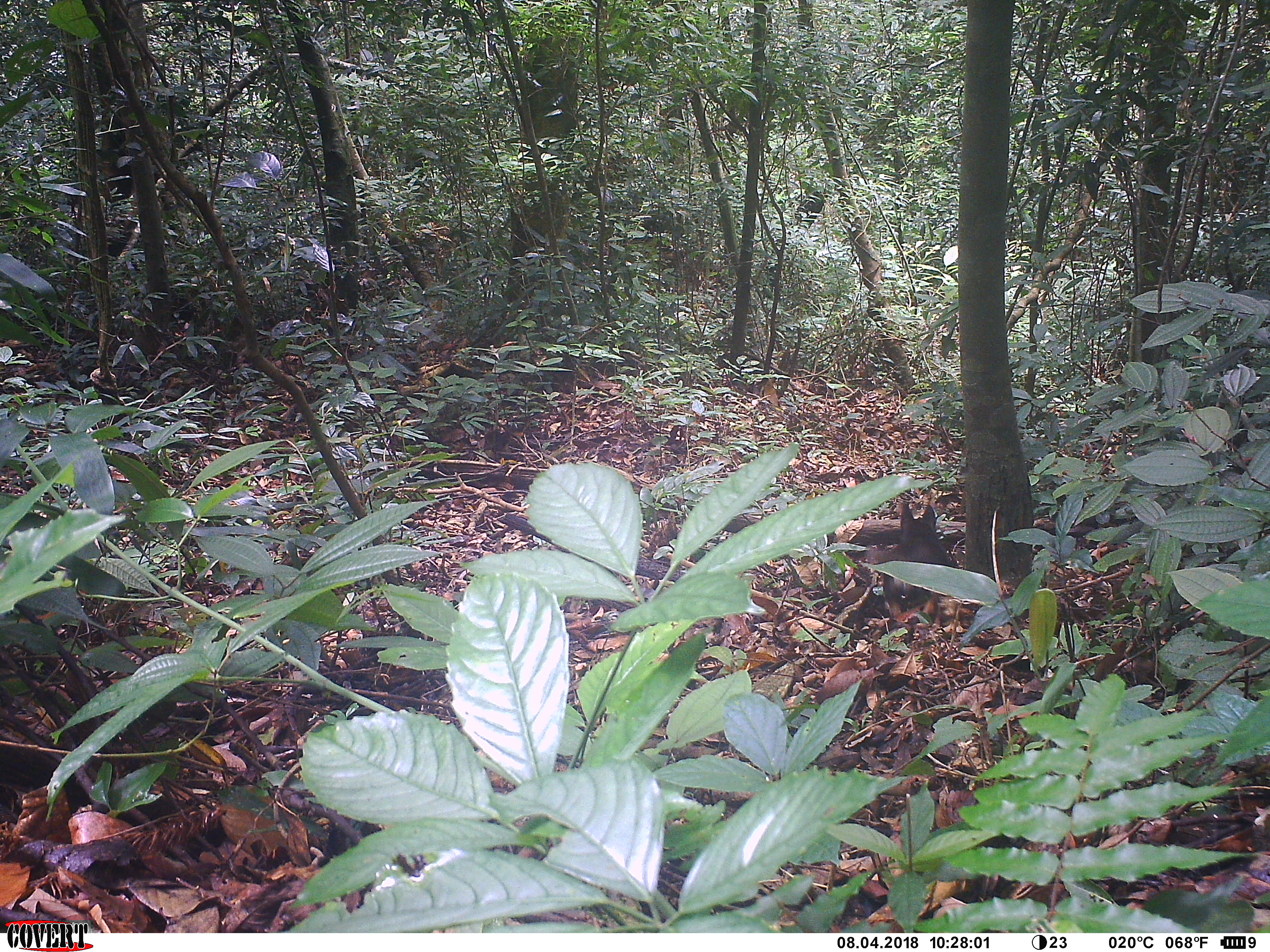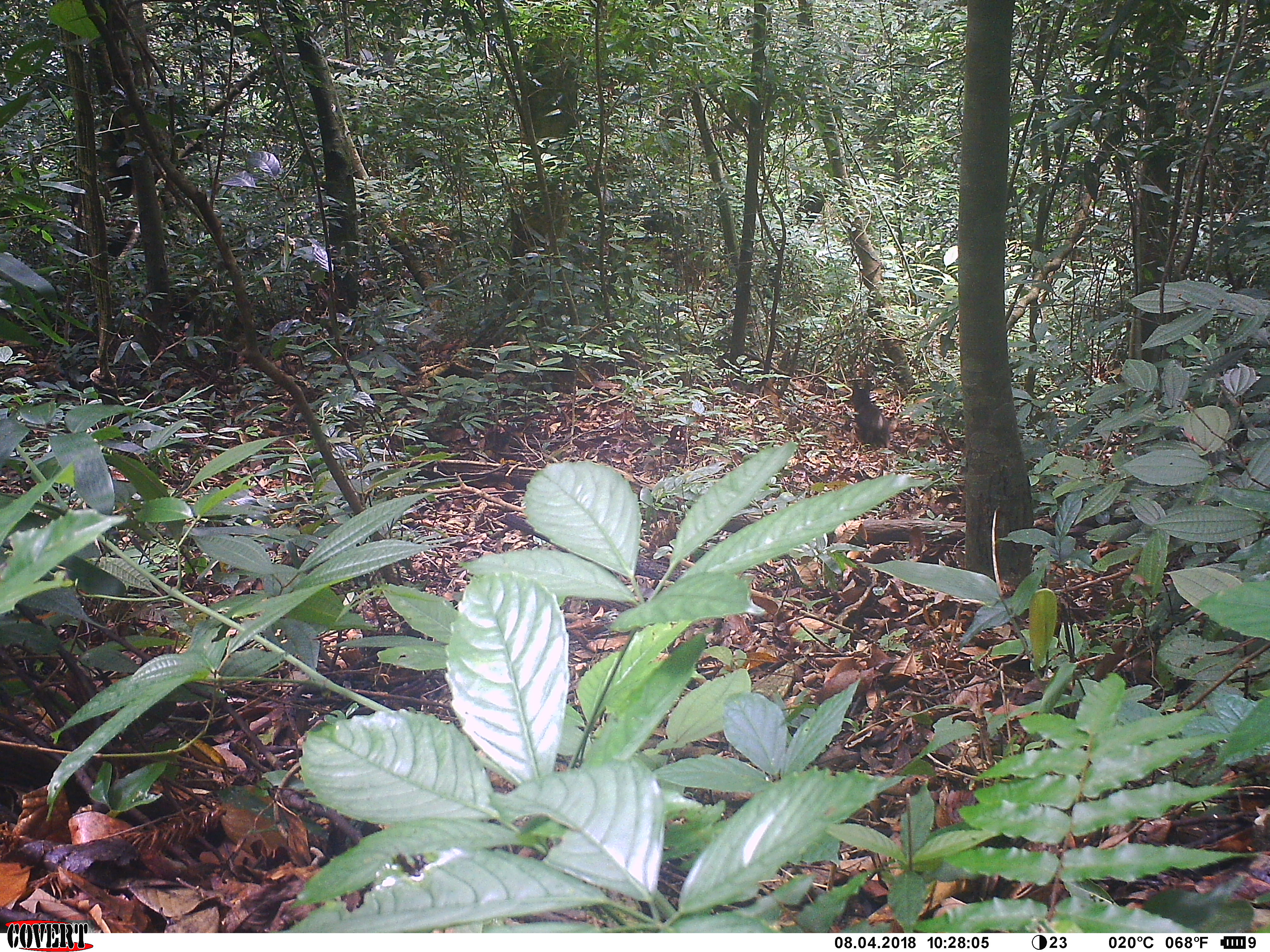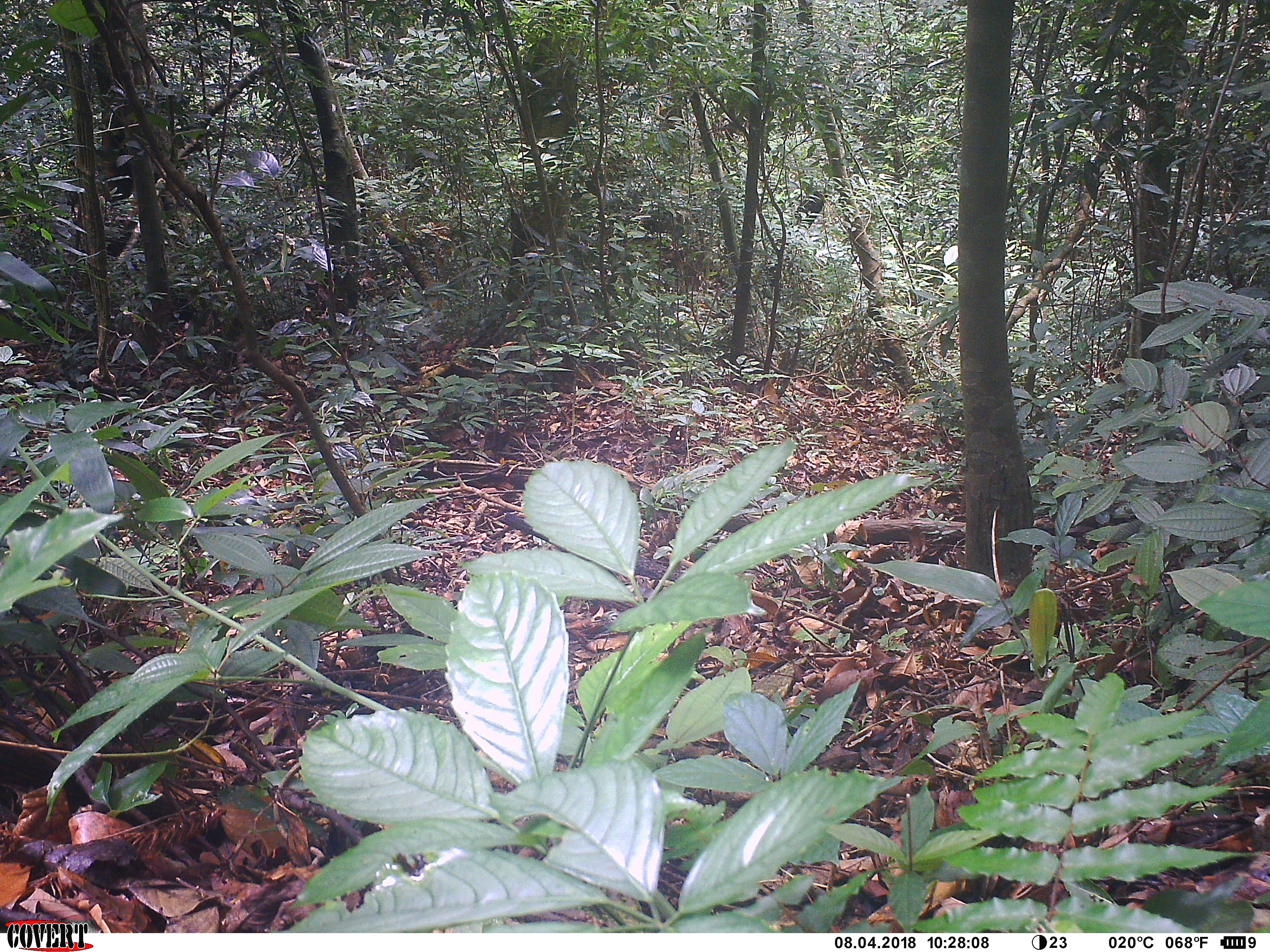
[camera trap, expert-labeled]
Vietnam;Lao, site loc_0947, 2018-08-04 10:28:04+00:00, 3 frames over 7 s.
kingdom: Animalia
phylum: Chordata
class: Mammalia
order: Carnivora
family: Canidae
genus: Canis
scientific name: Canis familiaris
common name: domestic dog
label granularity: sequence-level